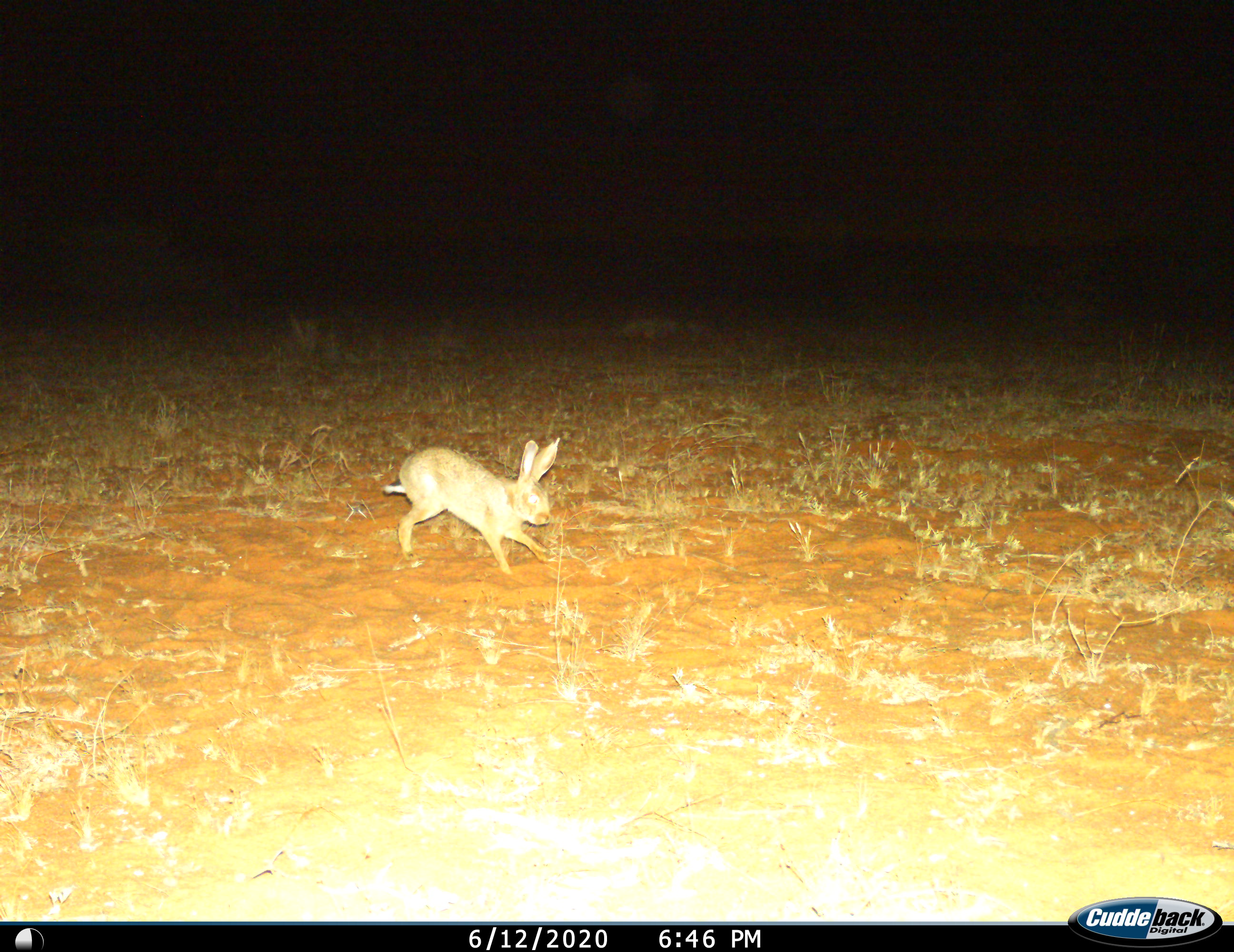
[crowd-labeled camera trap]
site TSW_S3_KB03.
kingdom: Animalia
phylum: Chordata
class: Mammalia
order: Lagomorpha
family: Leporidae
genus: Lepus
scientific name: Lepus capensis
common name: cape hare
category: harecape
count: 1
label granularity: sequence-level